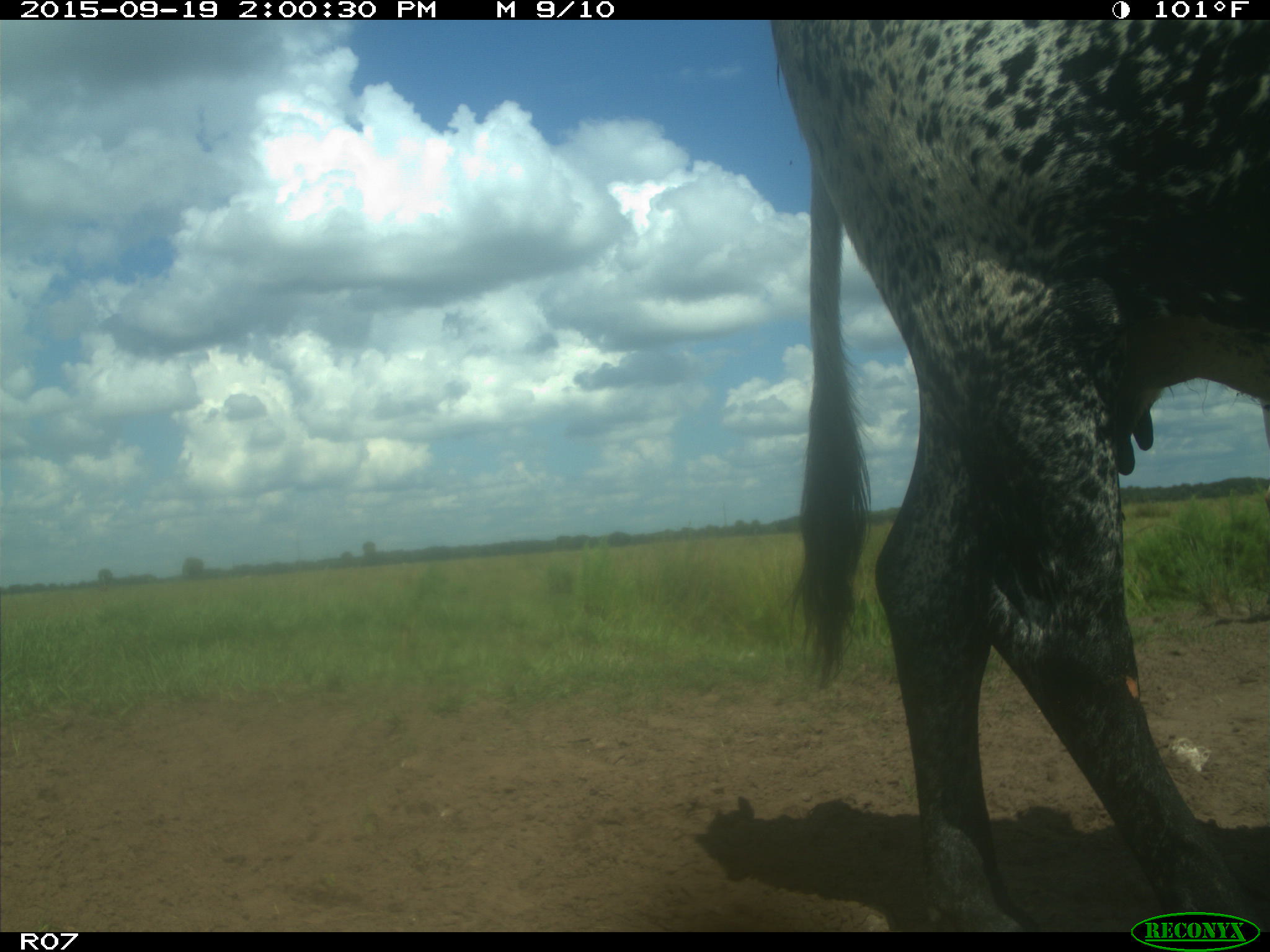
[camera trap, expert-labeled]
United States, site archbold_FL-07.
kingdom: Animalia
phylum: Chordata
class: Mammalia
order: Artiodactyla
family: Bovidae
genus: Bos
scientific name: Bos taurus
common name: domestic cow